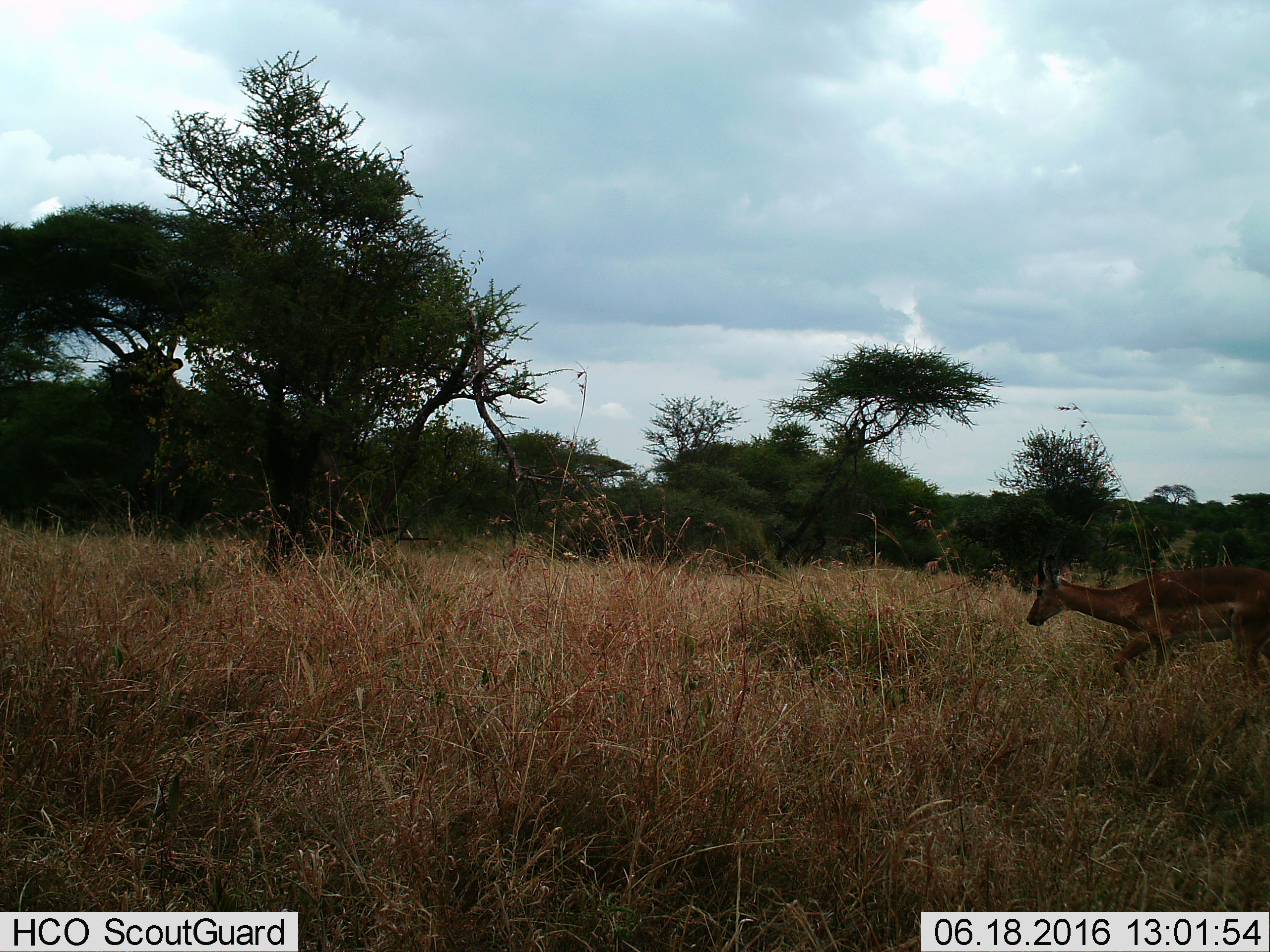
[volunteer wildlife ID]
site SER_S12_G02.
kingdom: Animalia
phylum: Chordata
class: Mammalia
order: Artiodactyla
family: Bovidae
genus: Aepyceros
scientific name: Aepyceros melampus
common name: impala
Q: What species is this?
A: Impala (Aepyceros melampus).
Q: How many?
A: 2.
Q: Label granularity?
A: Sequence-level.